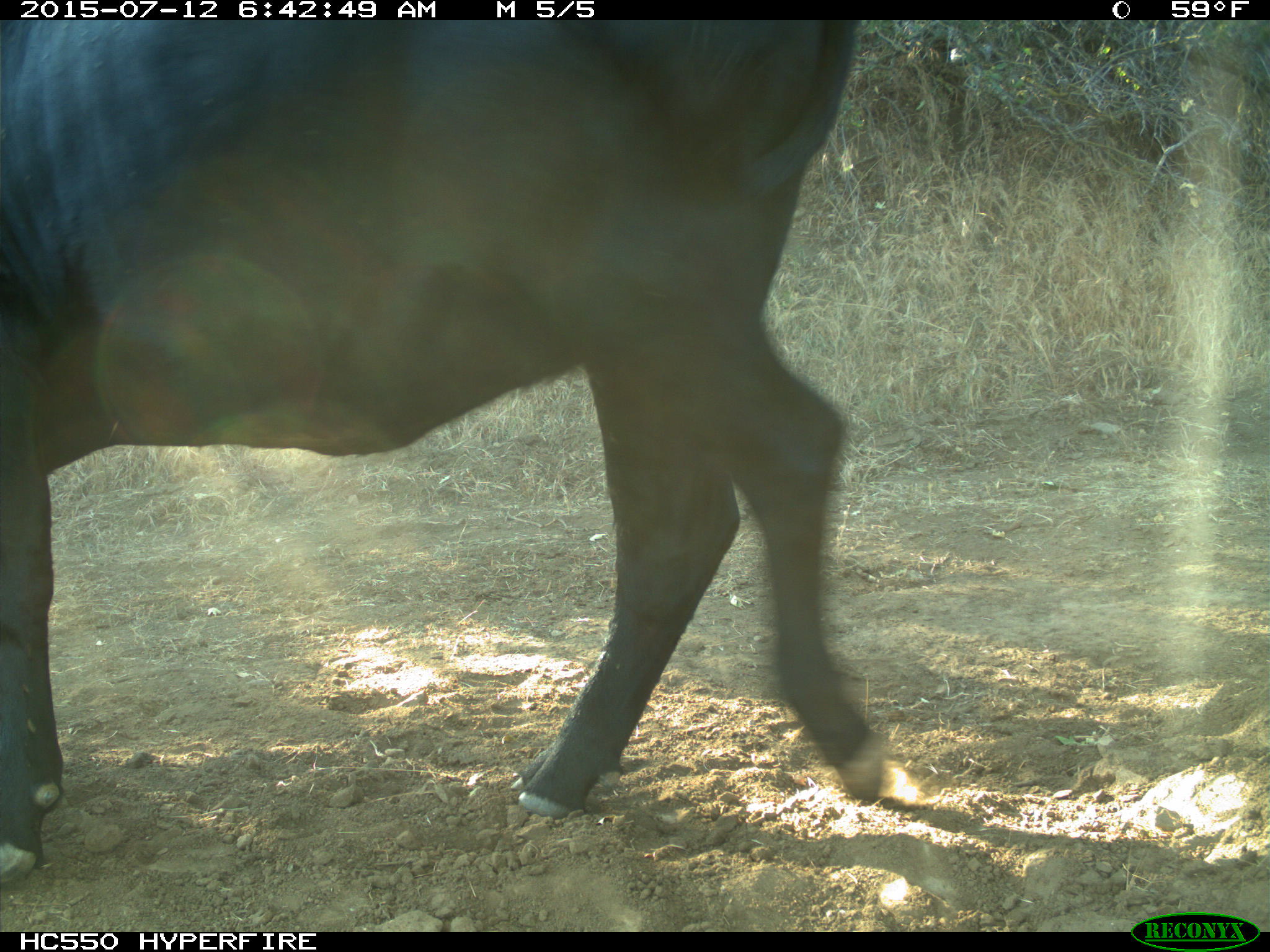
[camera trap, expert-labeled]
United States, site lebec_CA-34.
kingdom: Animalia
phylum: Chordata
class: Mammalia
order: Artiodactyla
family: Bovidae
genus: Bos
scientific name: Bos taurus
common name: domestic cow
Bos taurus (domestic cow).